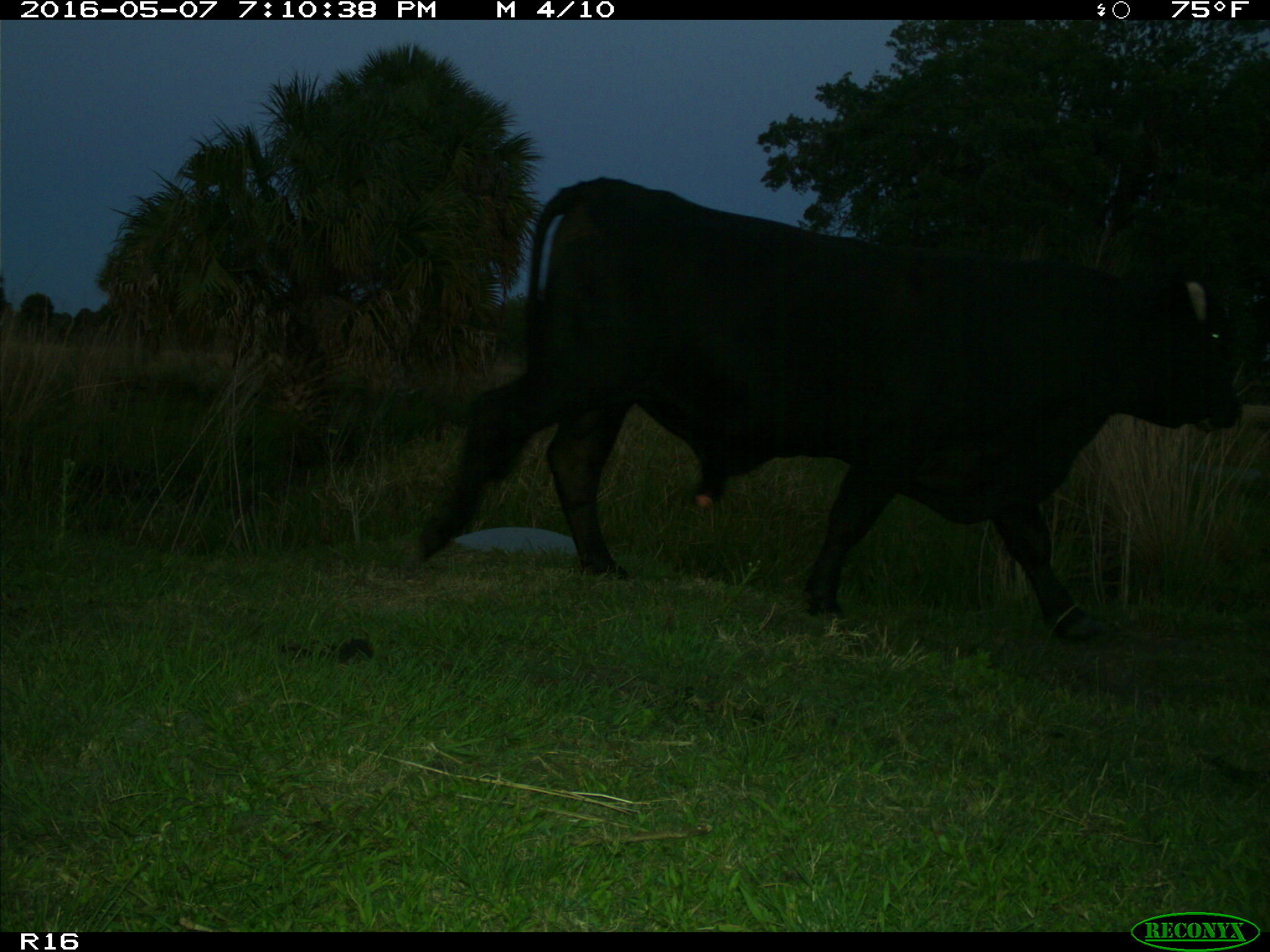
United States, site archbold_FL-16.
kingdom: Animalia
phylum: Chordata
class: Mammalia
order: Artiodactyla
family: Bovidae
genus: Bos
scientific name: Bos taurus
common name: domestic cow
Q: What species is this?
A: Bos taurus (domestic cow).